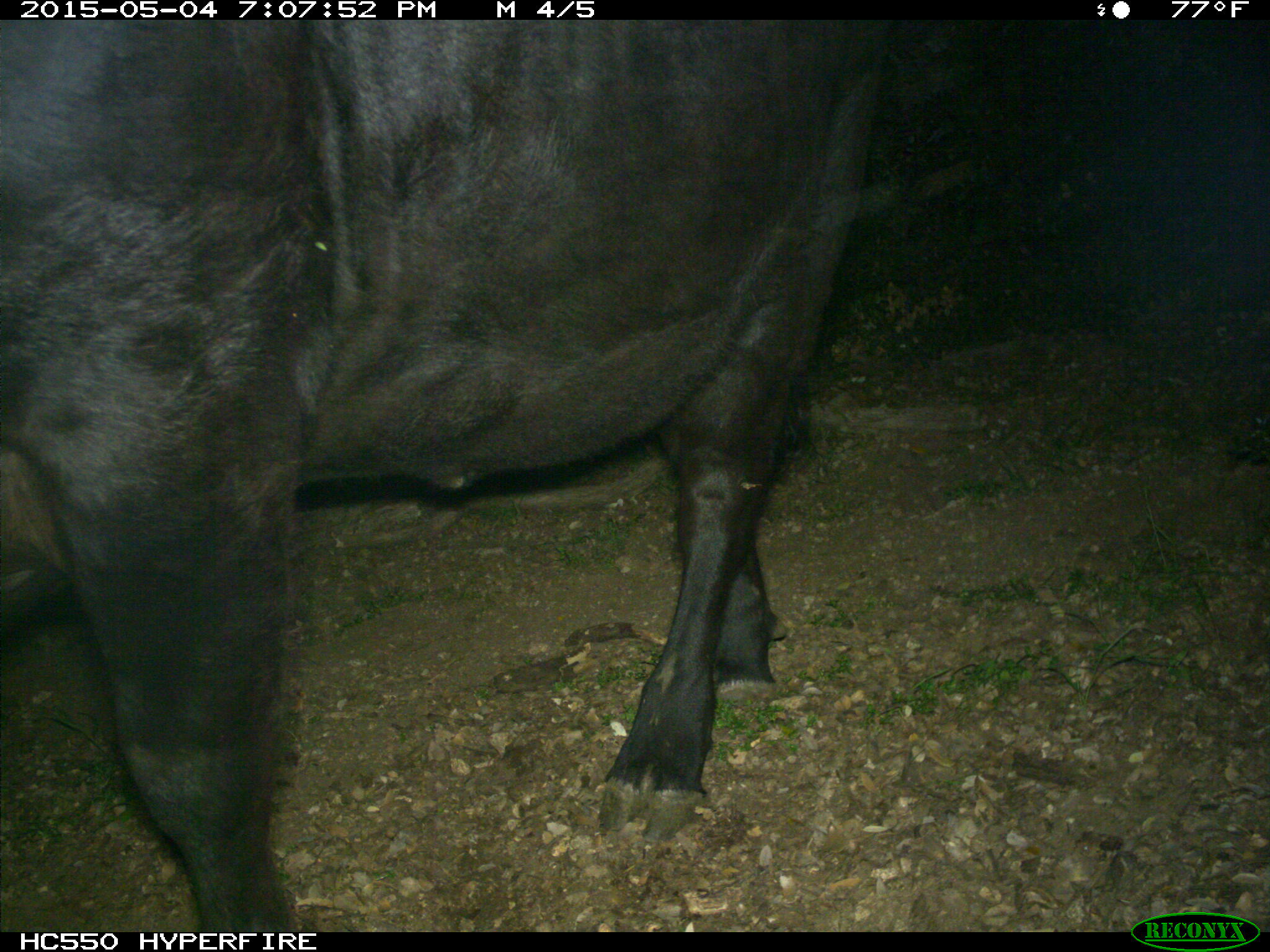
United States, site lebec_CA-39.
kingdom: Animalia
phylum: Chordata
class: Mammalia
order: Artiodactyla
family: Bovidae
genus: Bos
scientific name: Bos taurus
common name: domestic cow